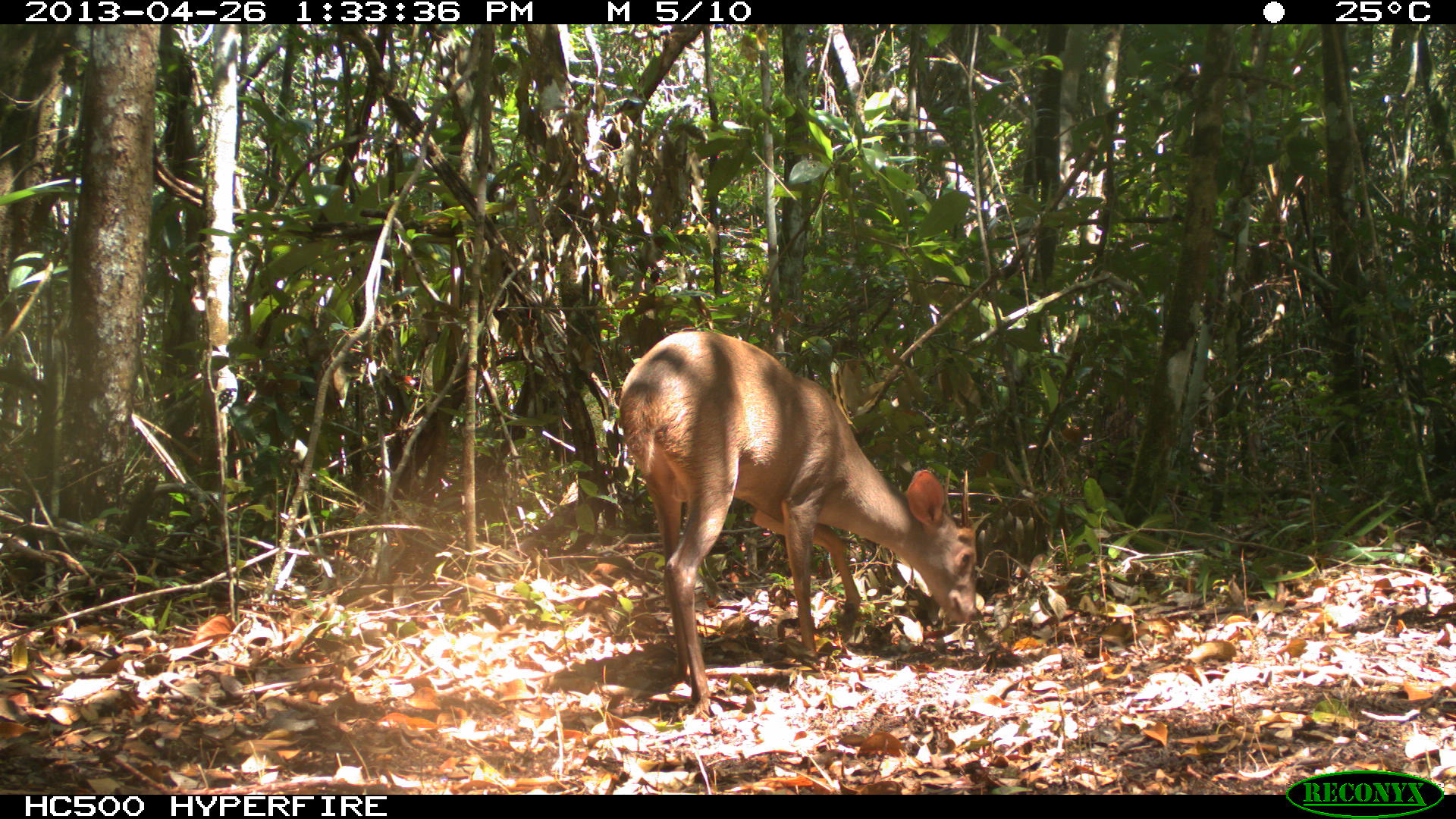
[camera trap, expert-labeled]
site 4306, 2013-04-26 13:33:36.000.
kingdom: Animalia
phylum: Chordata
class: Mammalia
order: Artiodactyla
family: Cervidae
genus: Odocoileus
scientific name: Odocoileus pandora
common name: yucatán brown brocket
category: mazama pandora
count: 1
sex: male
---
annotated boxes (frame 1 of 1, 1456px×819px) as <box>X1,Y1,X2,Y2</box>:
mazama pandora: <box>615,327,981,716</box>